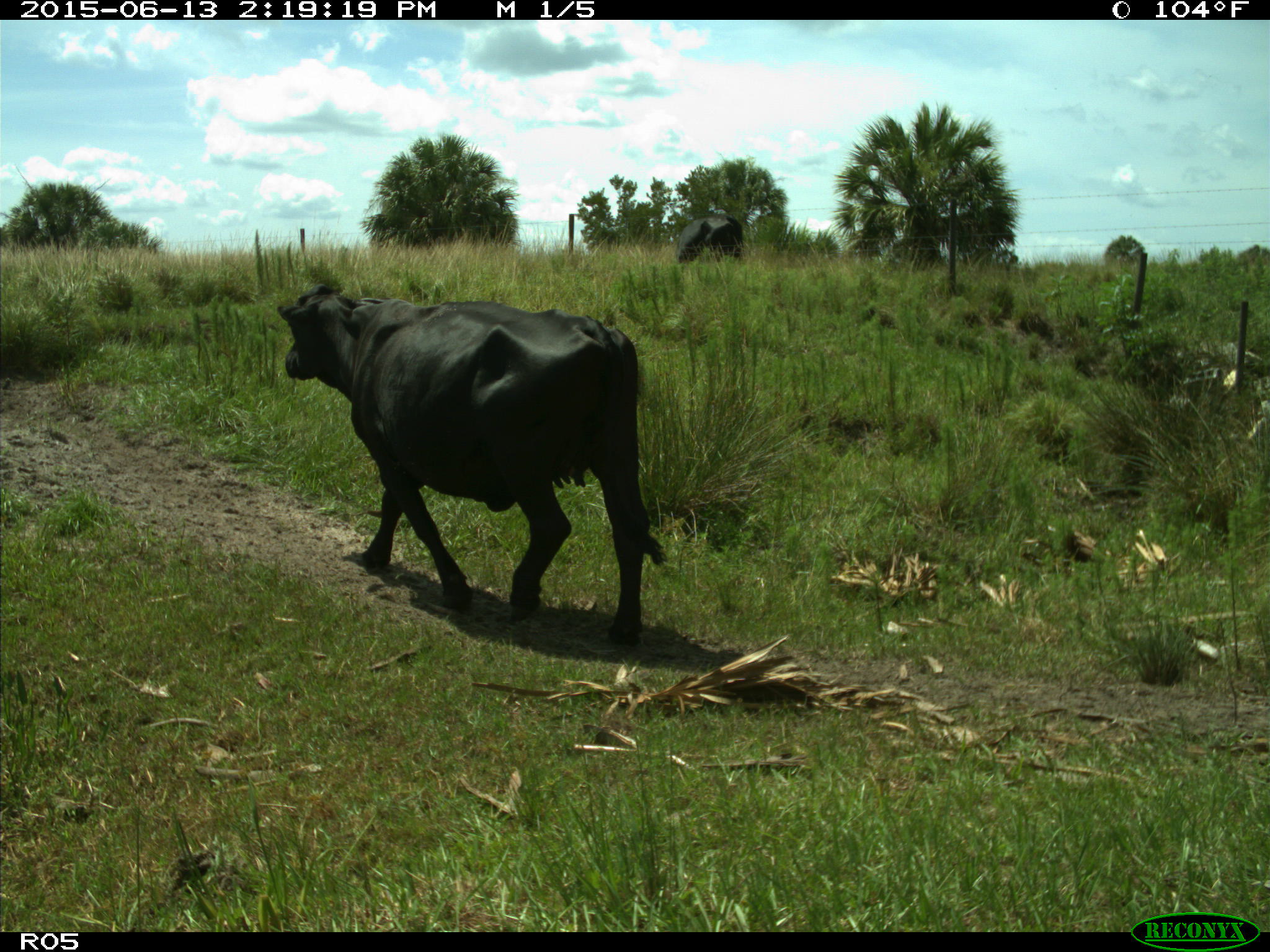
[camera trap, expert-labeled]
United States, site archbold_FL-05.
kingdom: Animalia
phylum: Chordata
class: Mammalia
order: Artiodactyla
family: Bovidae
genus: Bos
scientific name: Bos taurus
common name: domestic cow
Bos taurus (domestic cow).